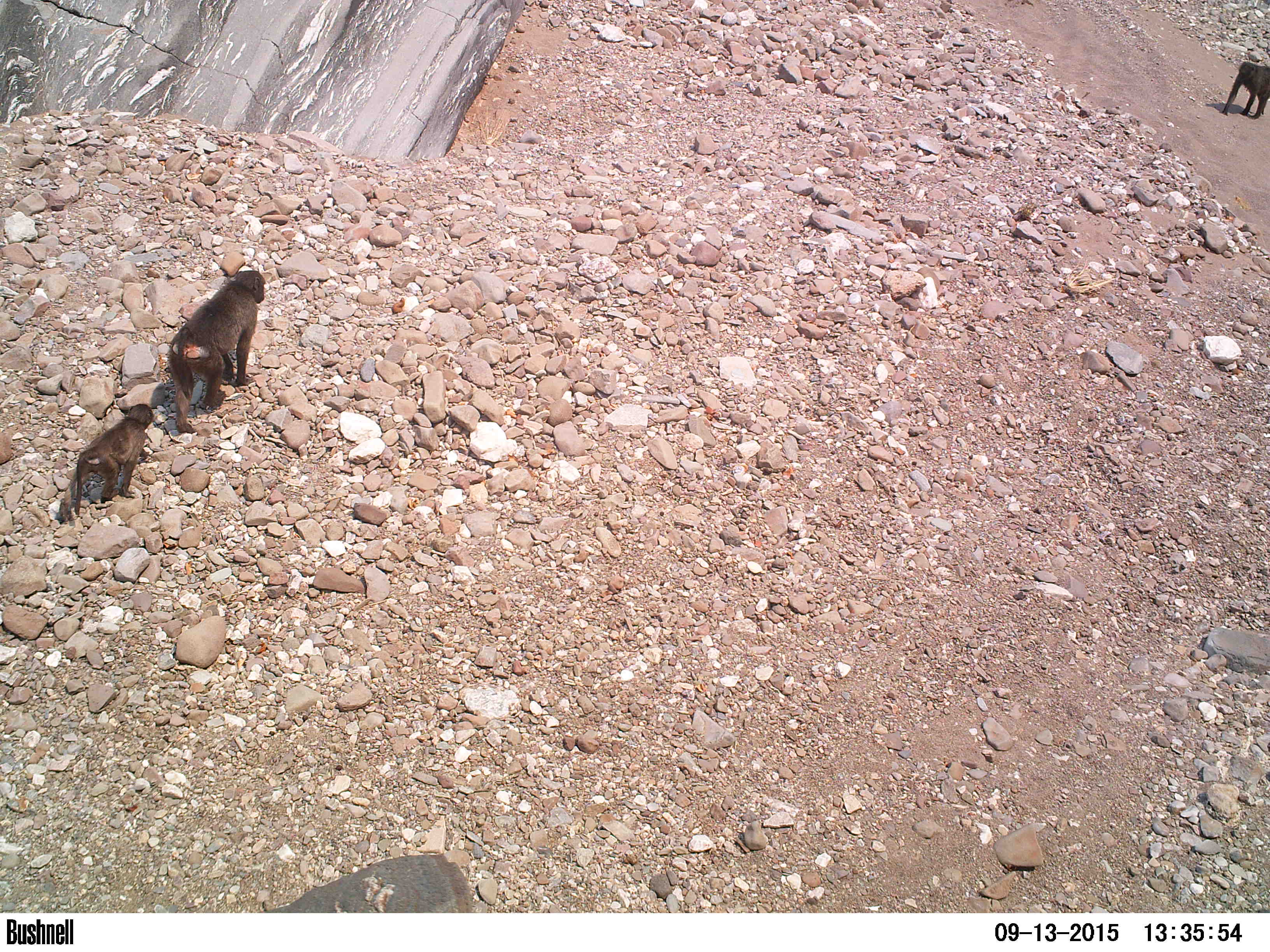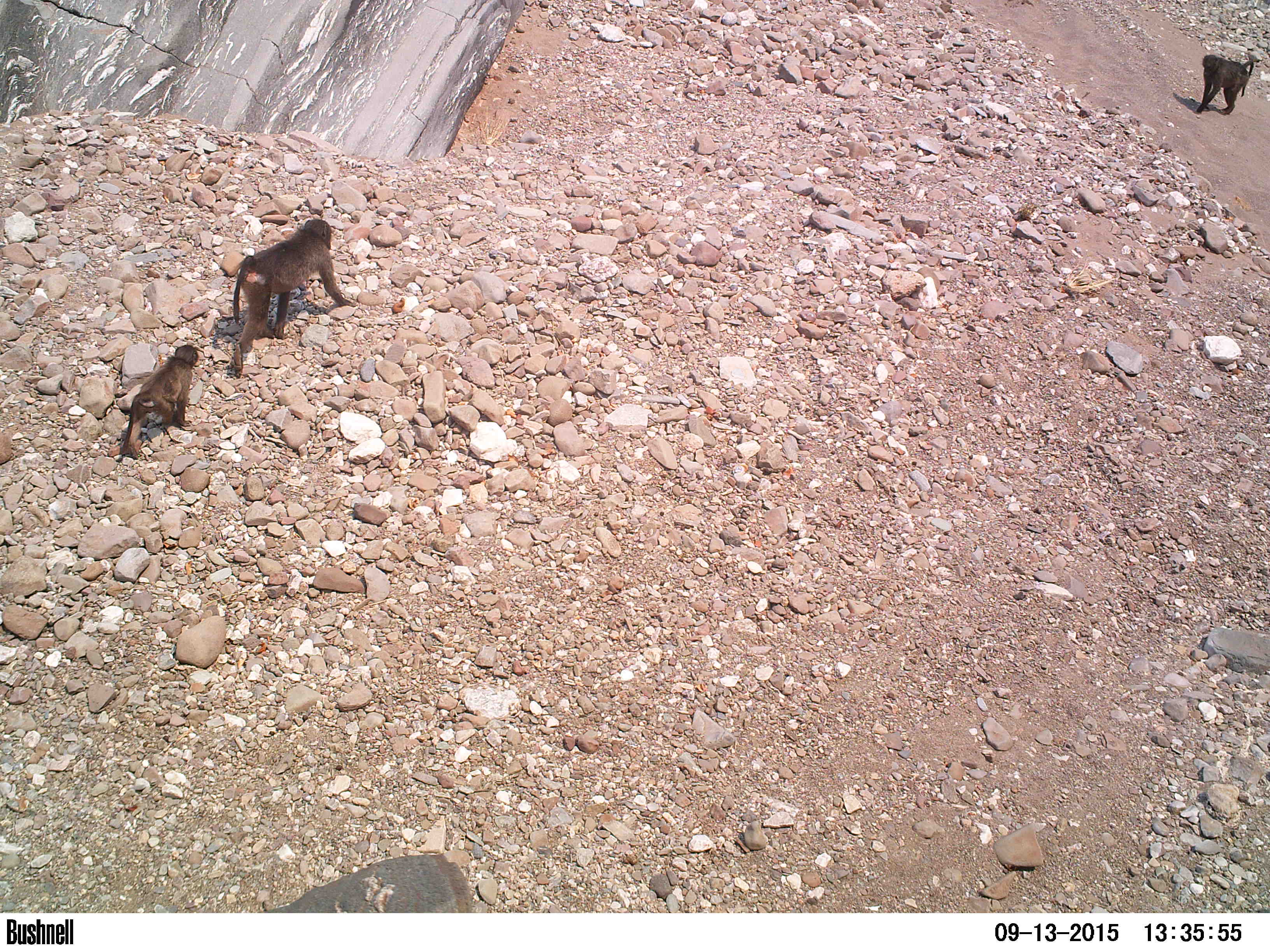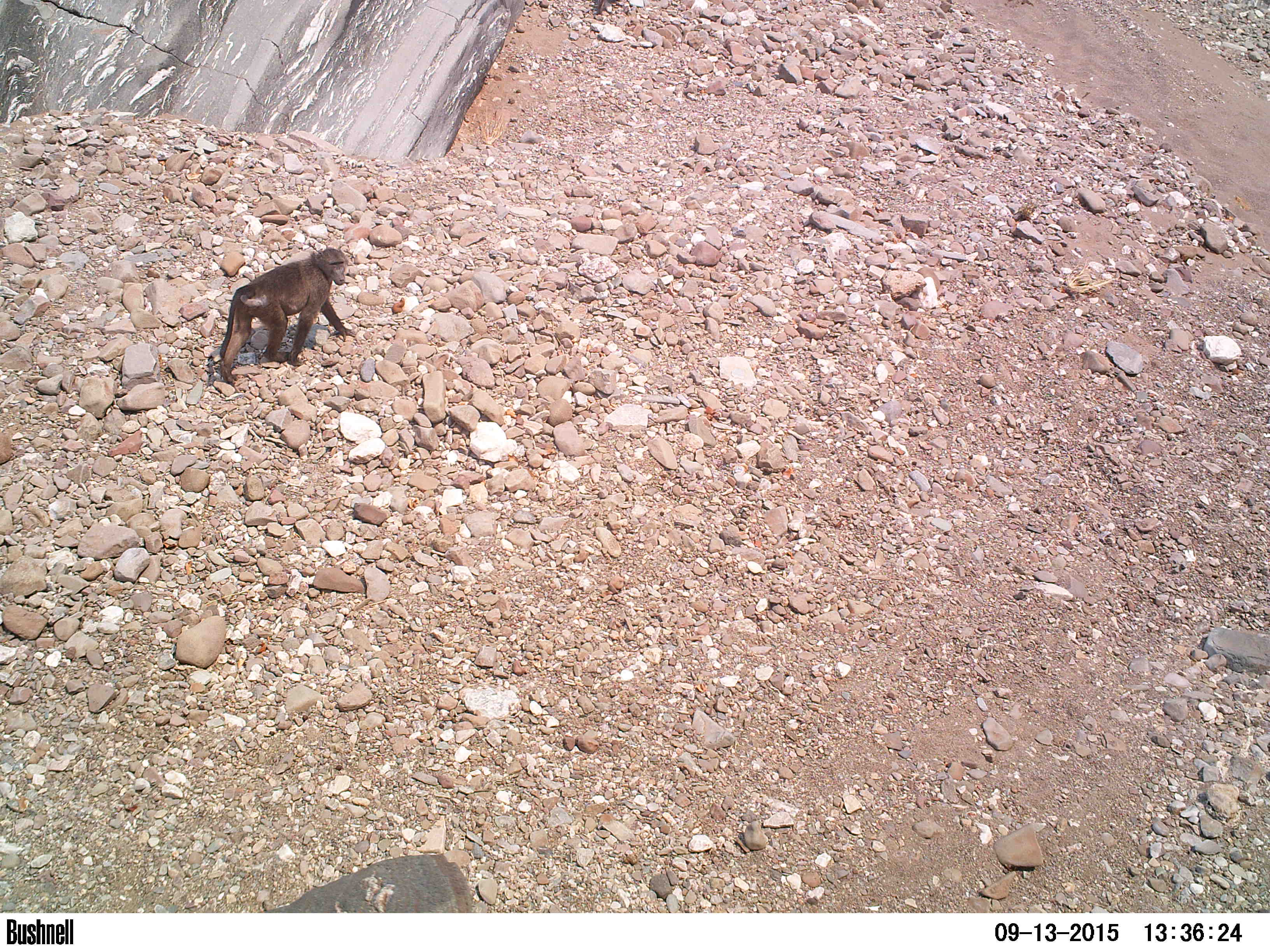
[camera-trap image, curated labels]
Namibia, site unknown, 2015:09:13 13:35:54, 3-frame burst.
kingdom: Animalia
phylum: Chordata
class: Mammalia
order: Primates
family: Cercopithecidae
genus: Papio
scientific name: Papio anubis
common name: olive baboon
Papio anubis (olive baboon).